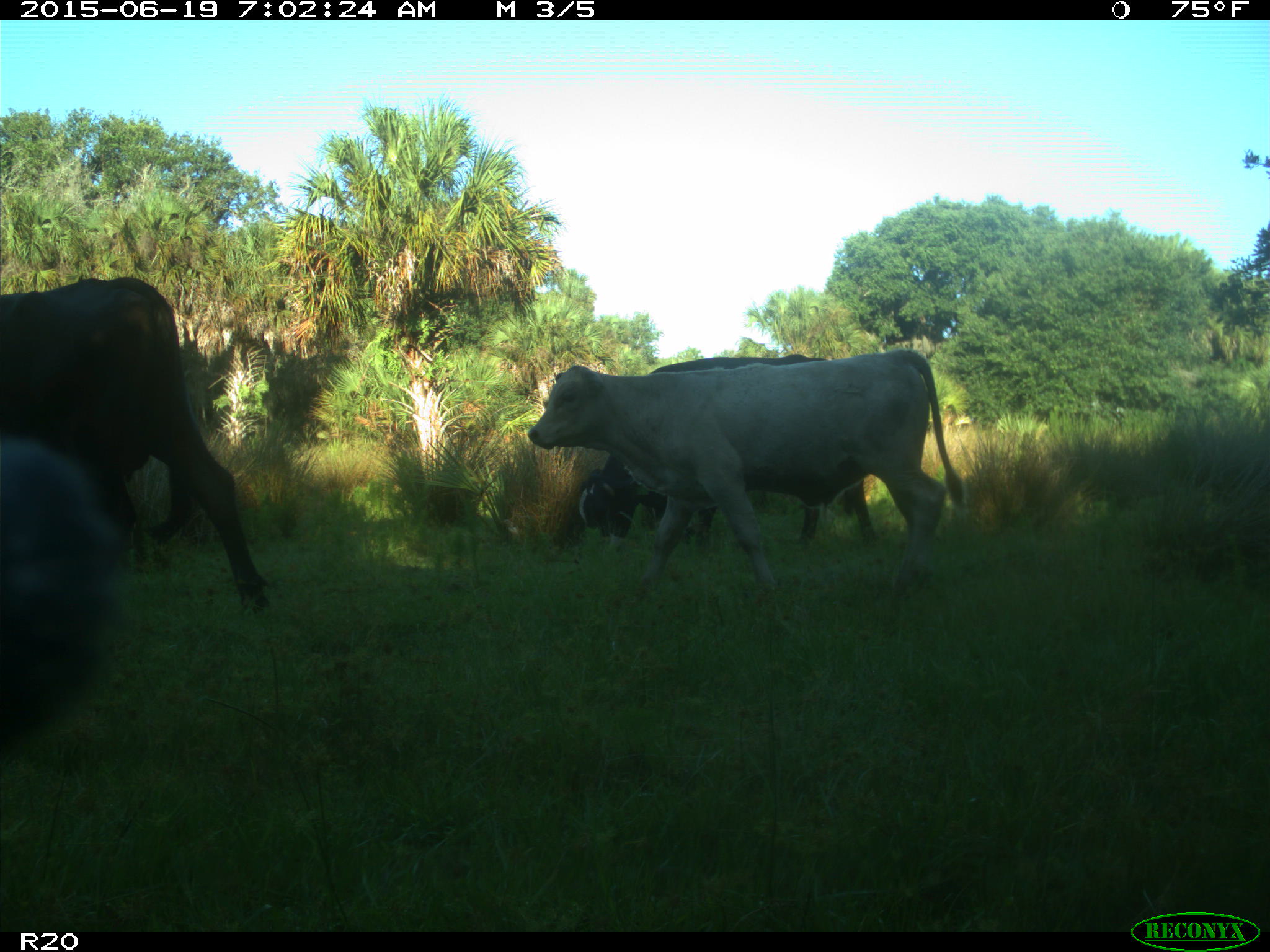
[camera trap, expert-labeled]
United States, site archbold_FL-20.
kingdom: Animalia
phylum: Chordata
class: Mammalia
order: Artiodactyla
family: Bovidae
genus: Bos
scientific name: Bos taurus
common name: domestic cow